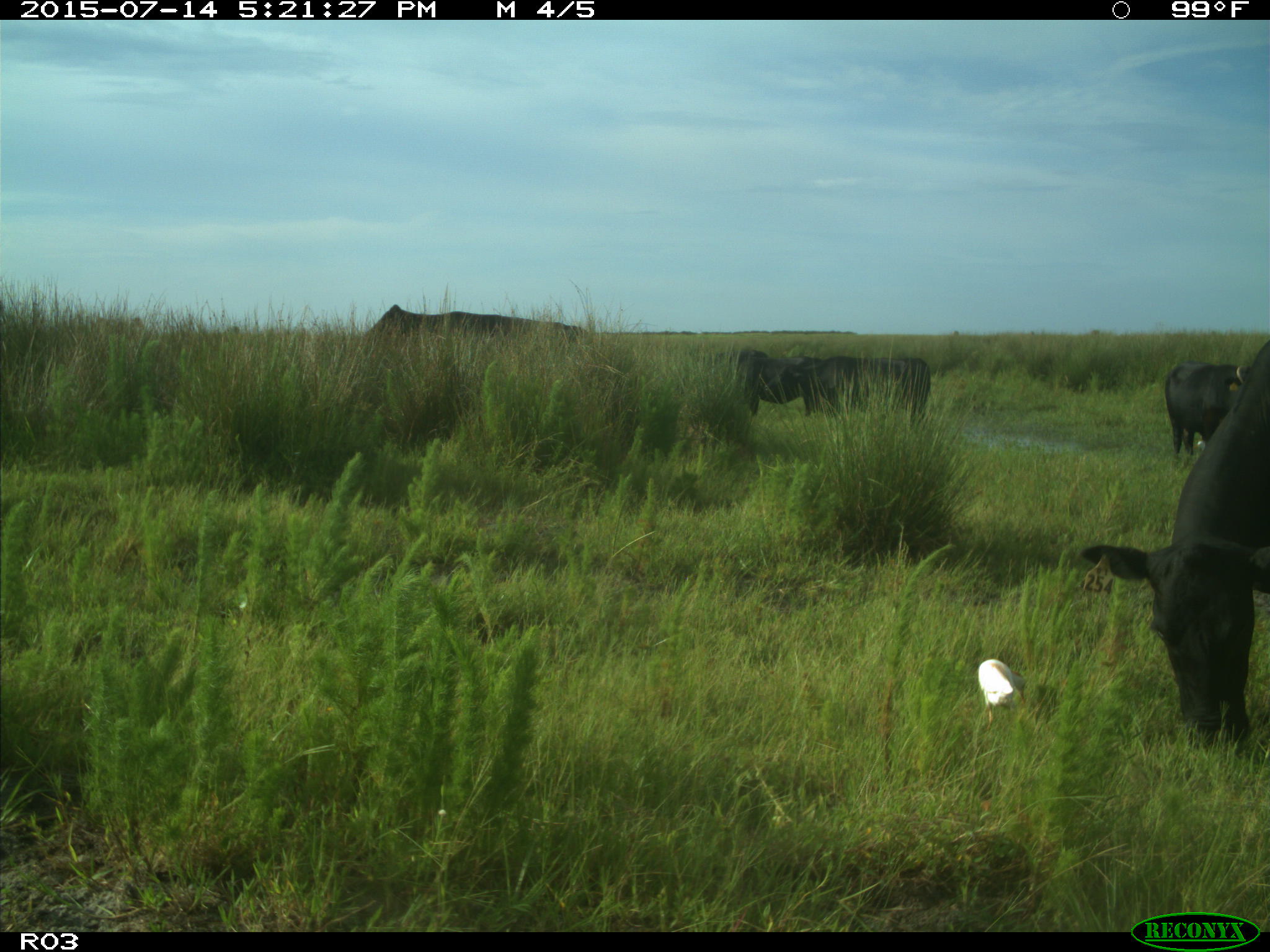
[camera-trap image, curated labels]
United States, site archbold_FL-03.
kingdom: Animalia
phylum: Chordata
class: Mammalia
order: Artiodactyla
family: Bovidae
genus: Bos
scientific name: Bos taurus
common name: domestic cow